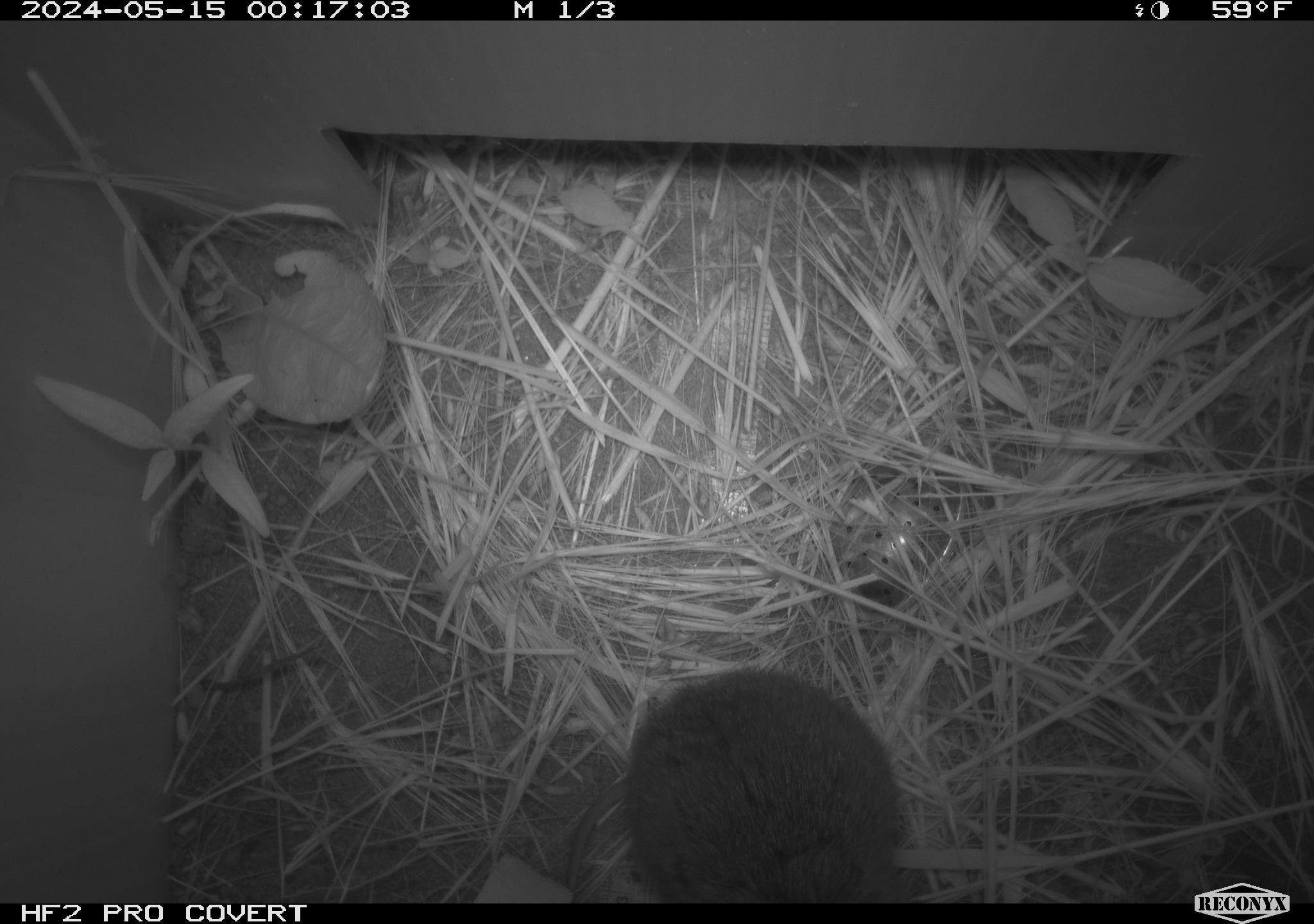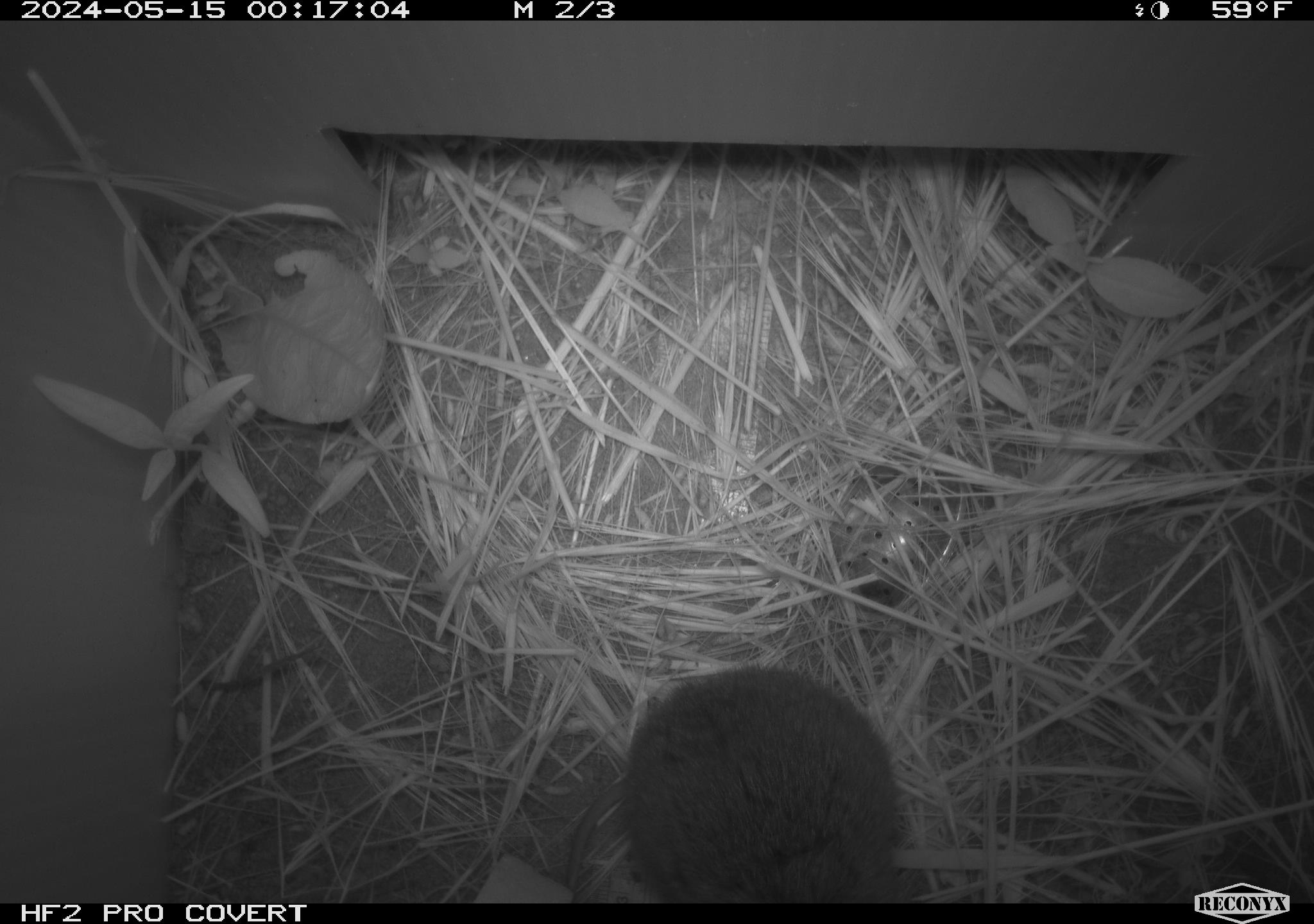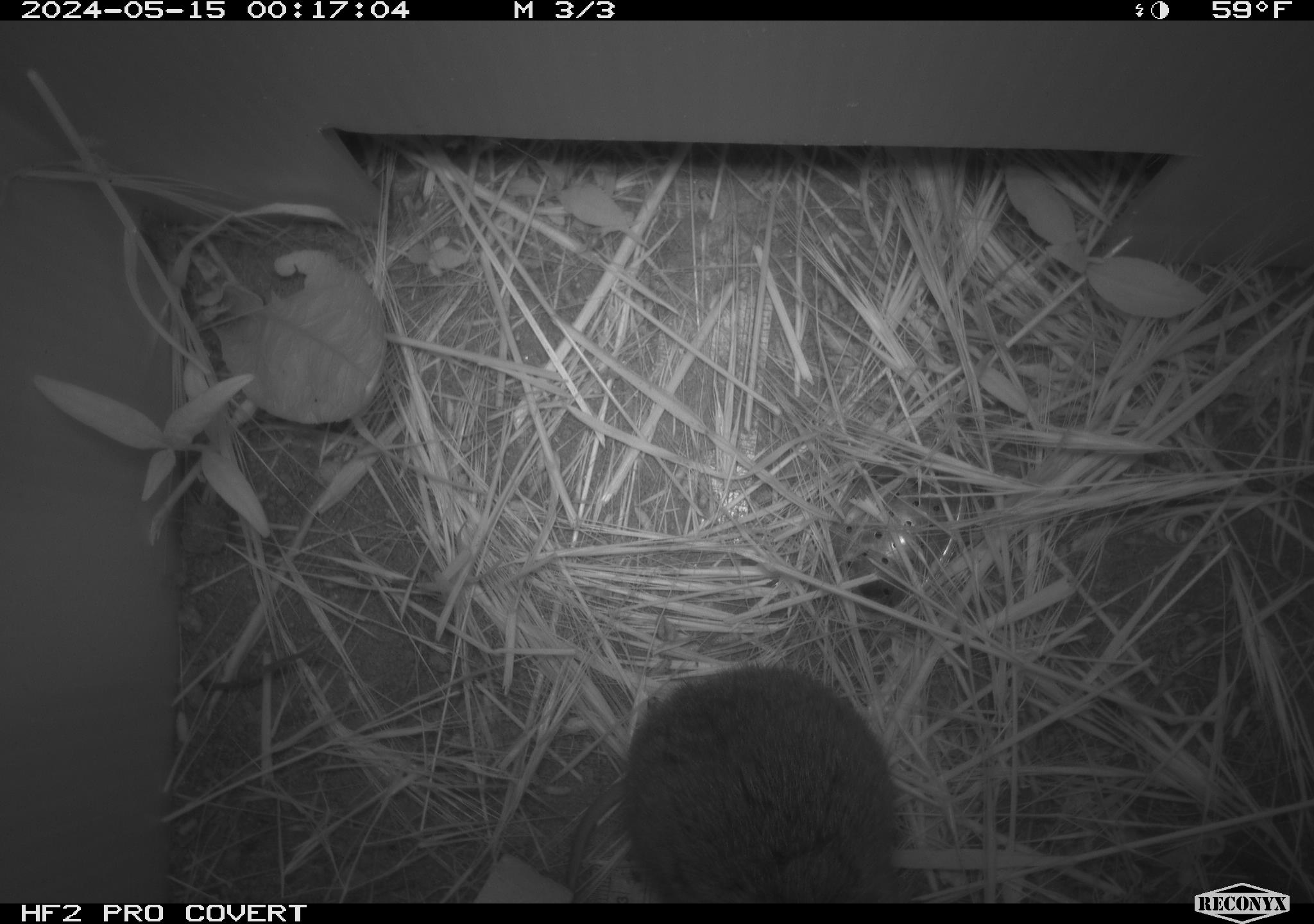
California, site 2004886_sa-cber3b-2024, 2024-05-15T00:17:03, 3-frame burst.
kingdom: Animalia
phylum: Chordata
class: Mammalia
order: Rodentia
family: Cricetidae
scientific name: Arvicolinae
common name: voles, lemmings, and muskrats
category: arvicolinae subfamily